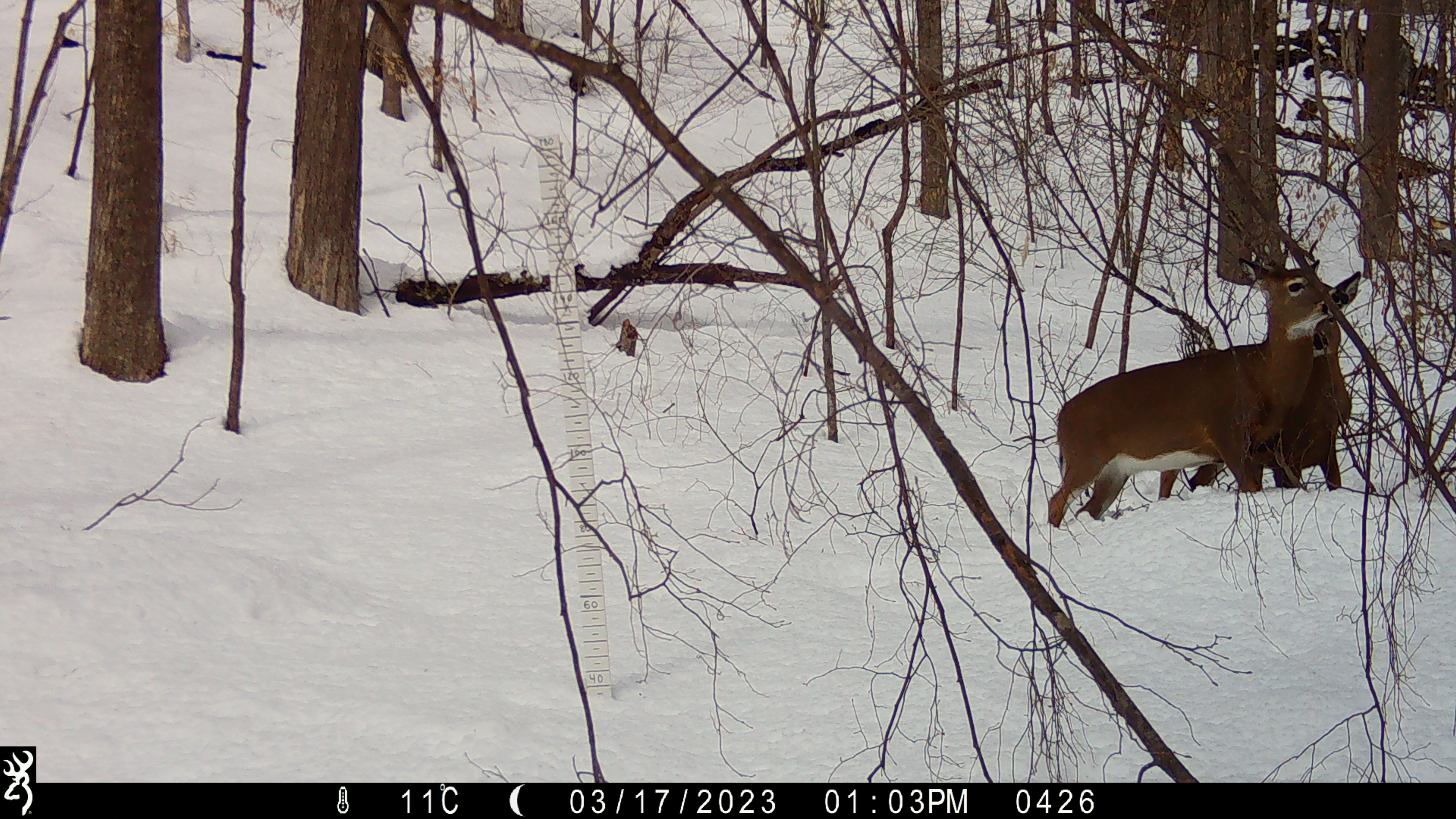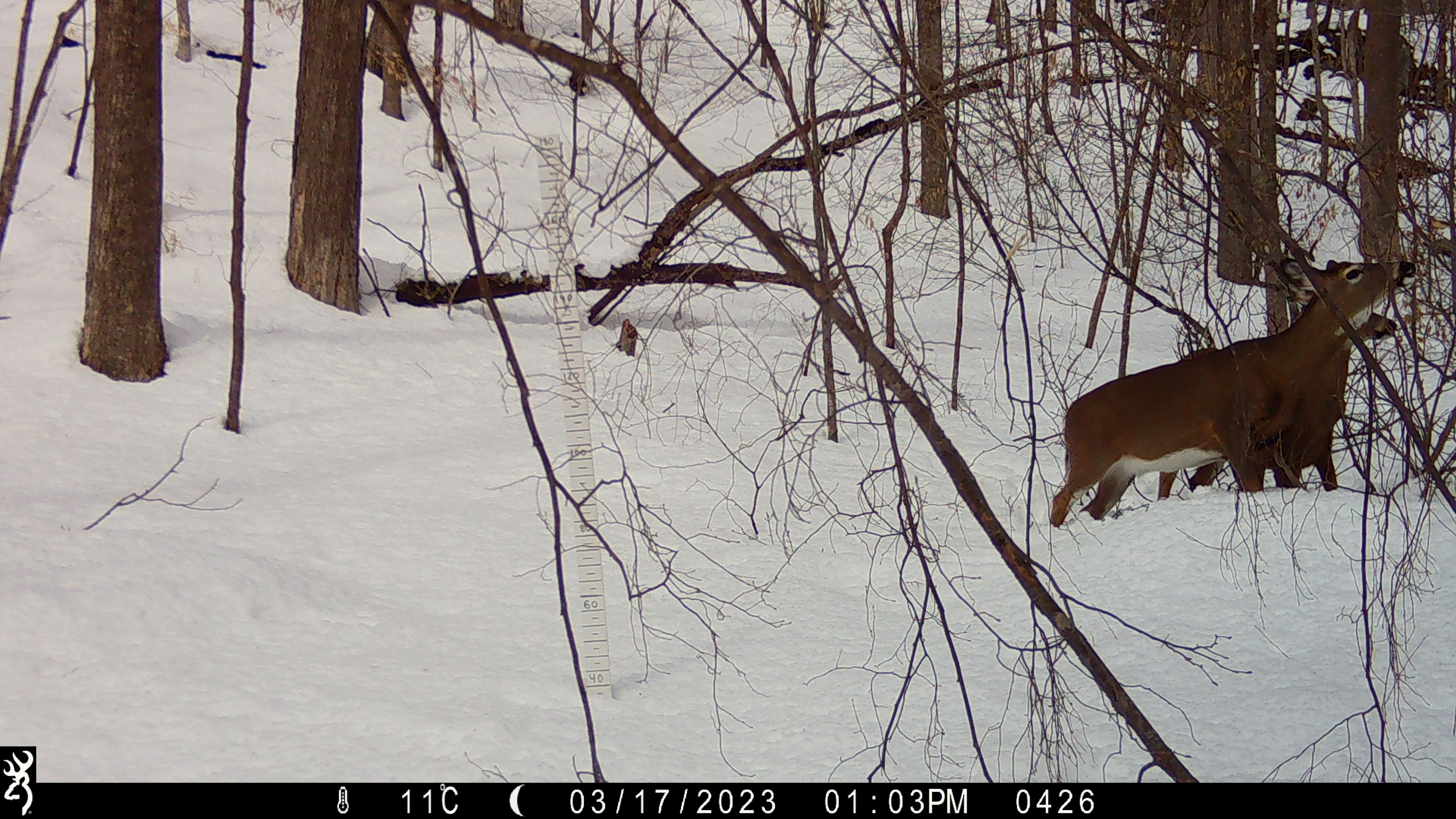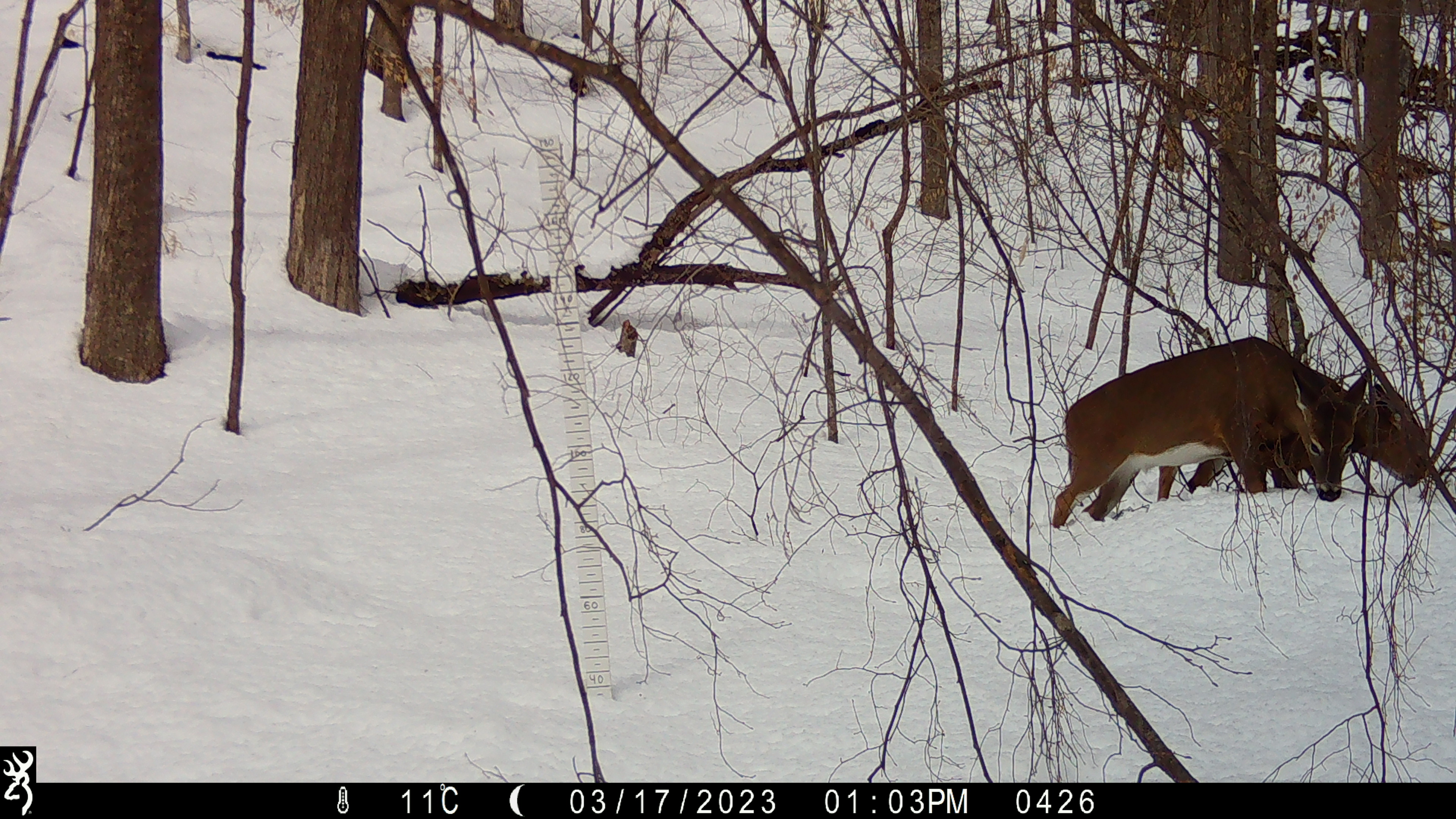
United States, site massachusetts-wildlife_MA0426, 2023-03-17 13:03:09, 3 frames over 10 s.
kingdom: Animalia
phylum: Chordata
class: Mammalia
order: Artiodactyla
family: Cervidae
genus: Odocoileus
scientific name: Odocoileus virginianus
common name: white-tailed deer